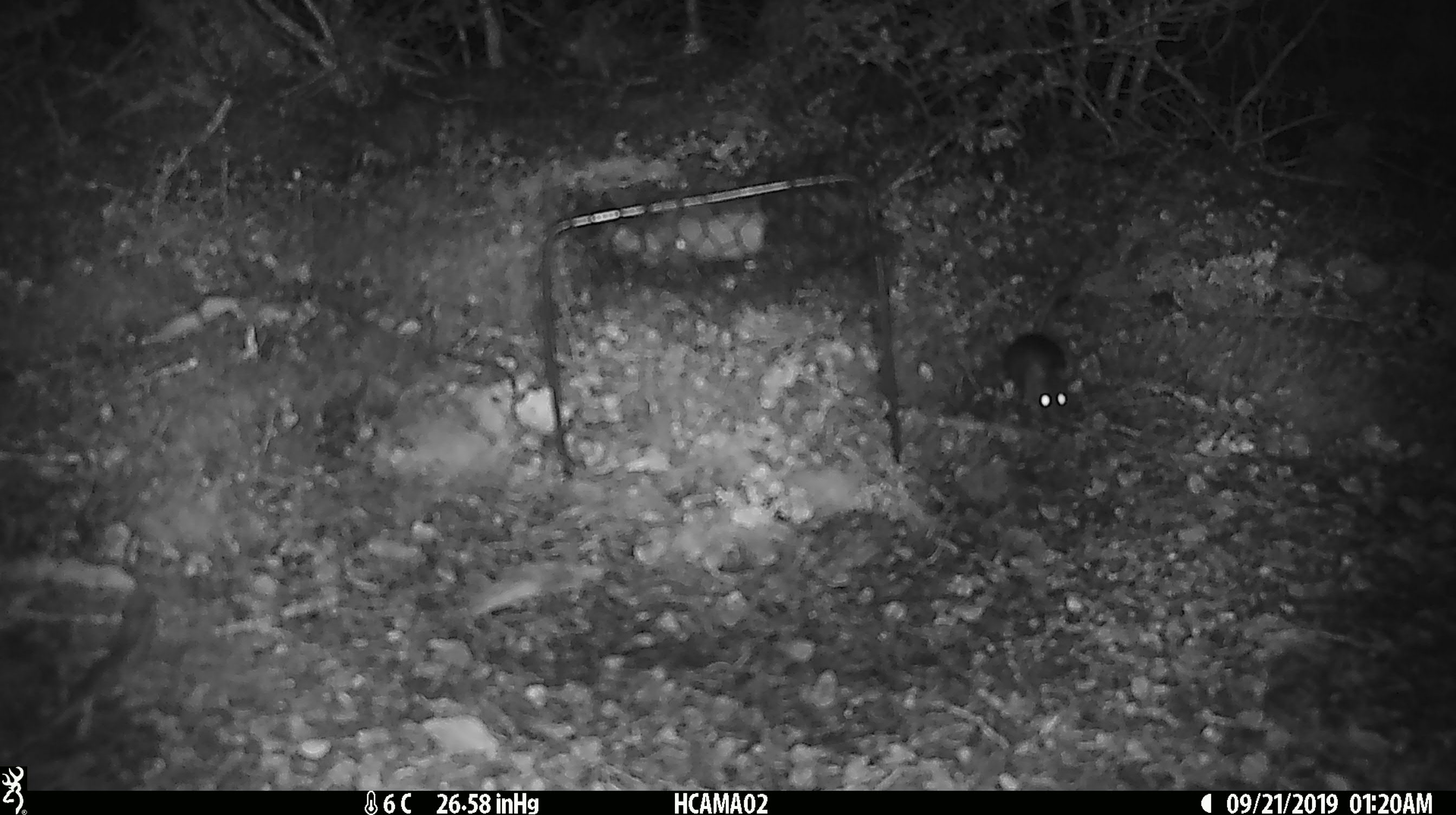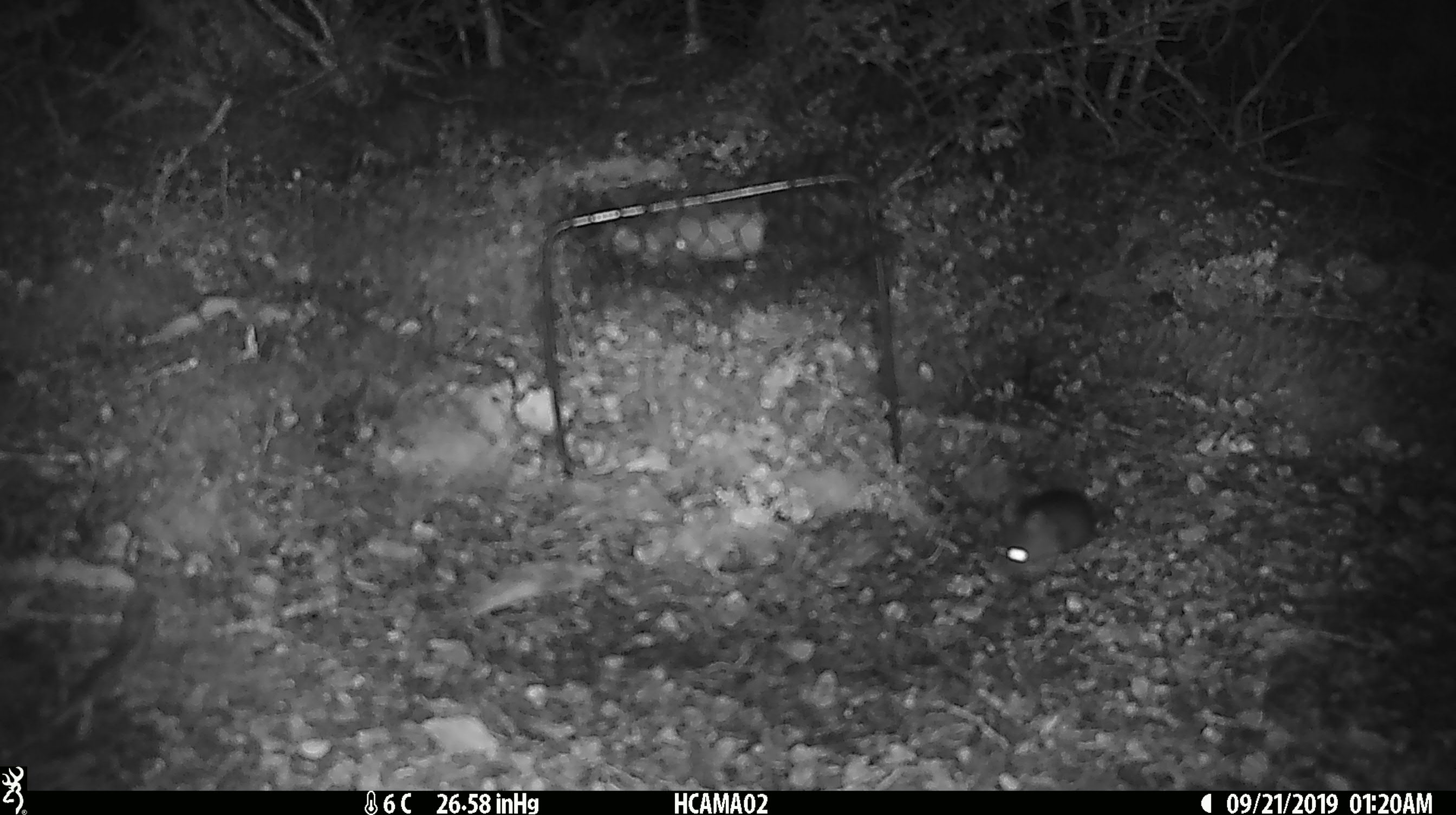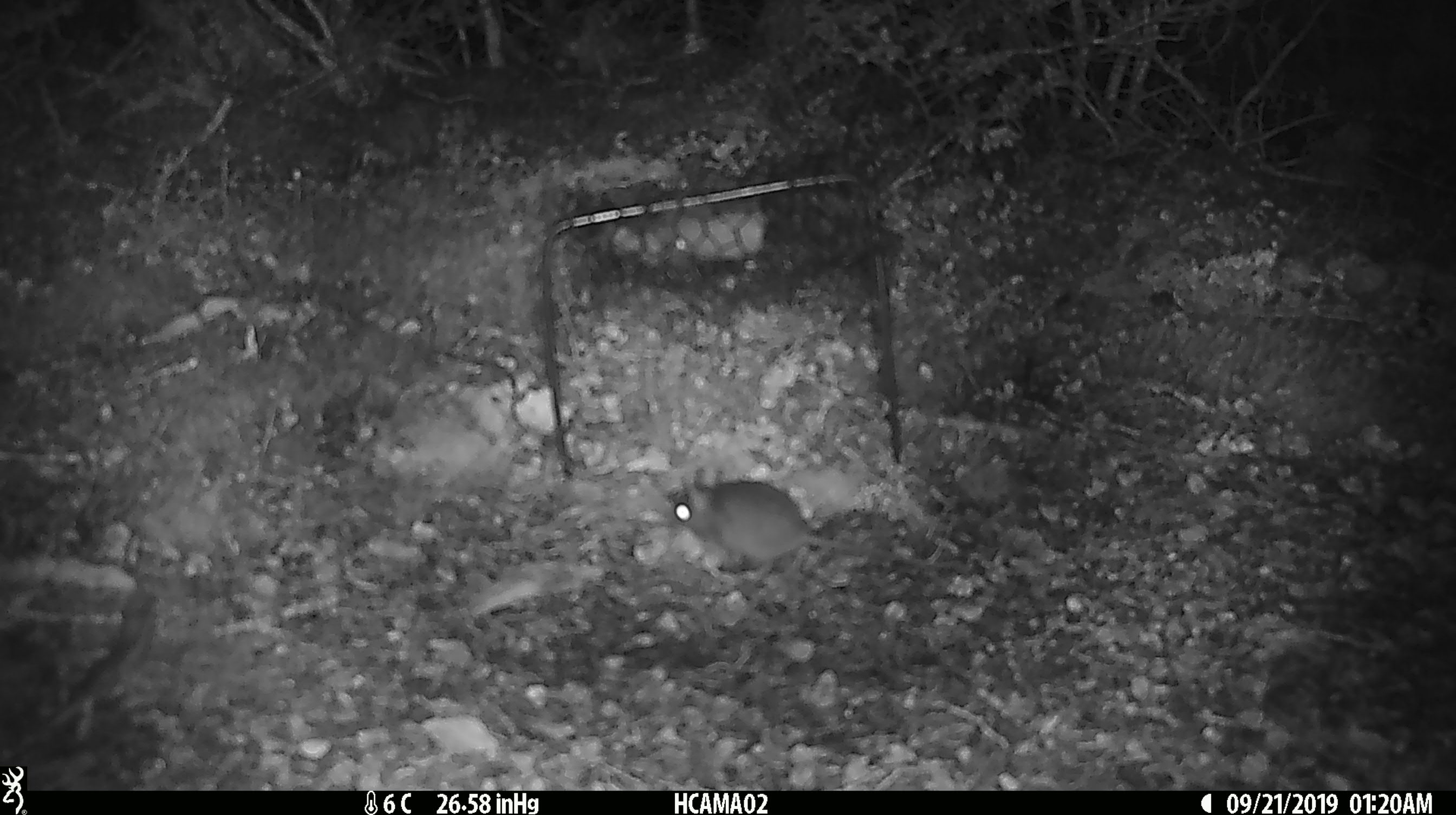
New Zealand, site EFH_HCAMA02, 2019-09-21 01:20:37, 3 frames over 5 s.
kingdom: Animalia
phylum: Chordata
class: Mammalia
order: Rodentia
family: Muridae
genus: Mus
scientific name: Mus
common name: mouse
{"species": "mouse (Mus)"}